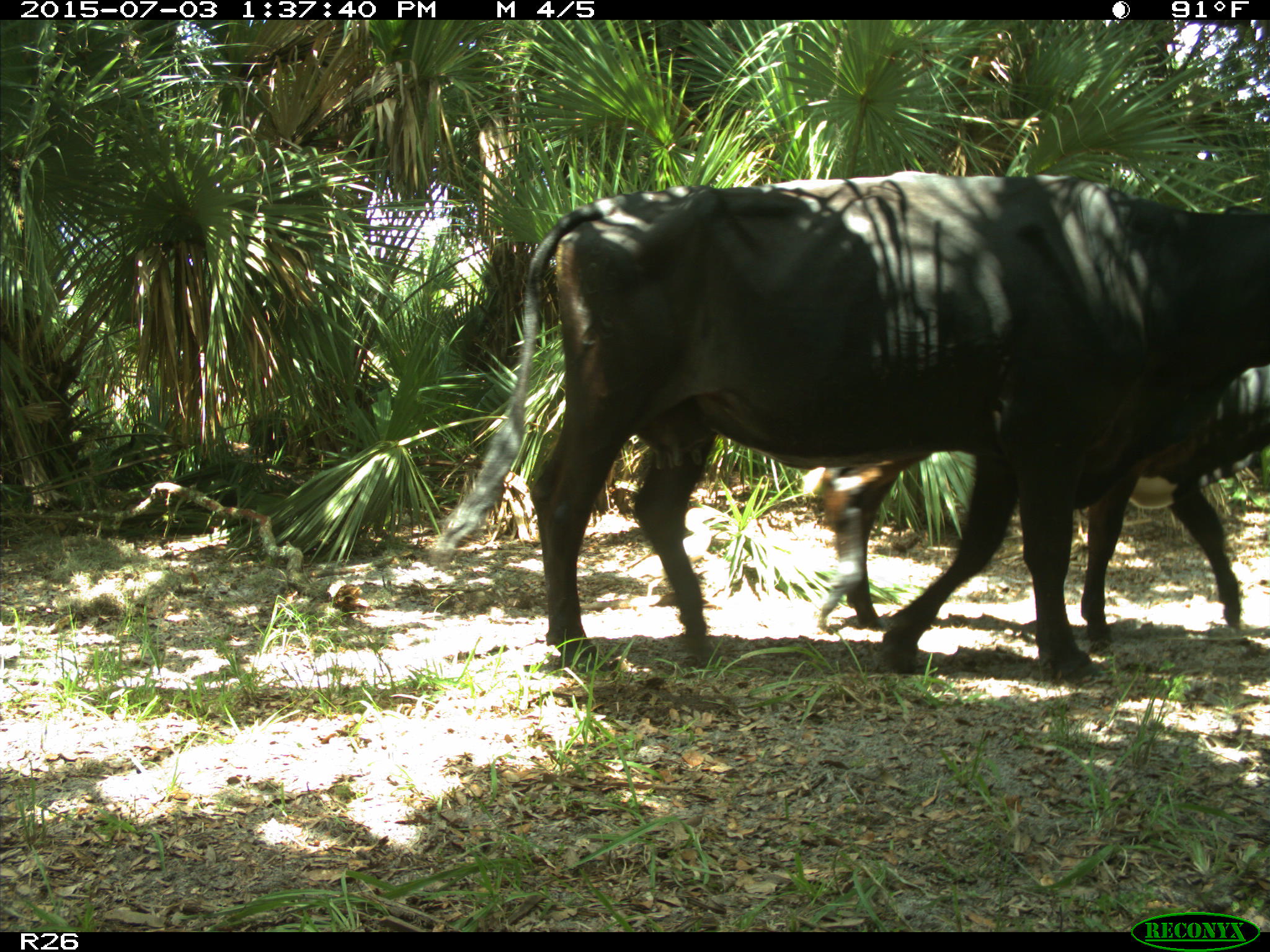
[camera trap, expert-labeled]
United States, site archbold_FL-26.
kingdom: Animalia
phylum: Chordata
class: Mammalia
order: Artiodactyla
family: Bovidae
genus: Bos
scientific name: Bos taurus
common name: domestic cow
Bos taurus (domestic cow).